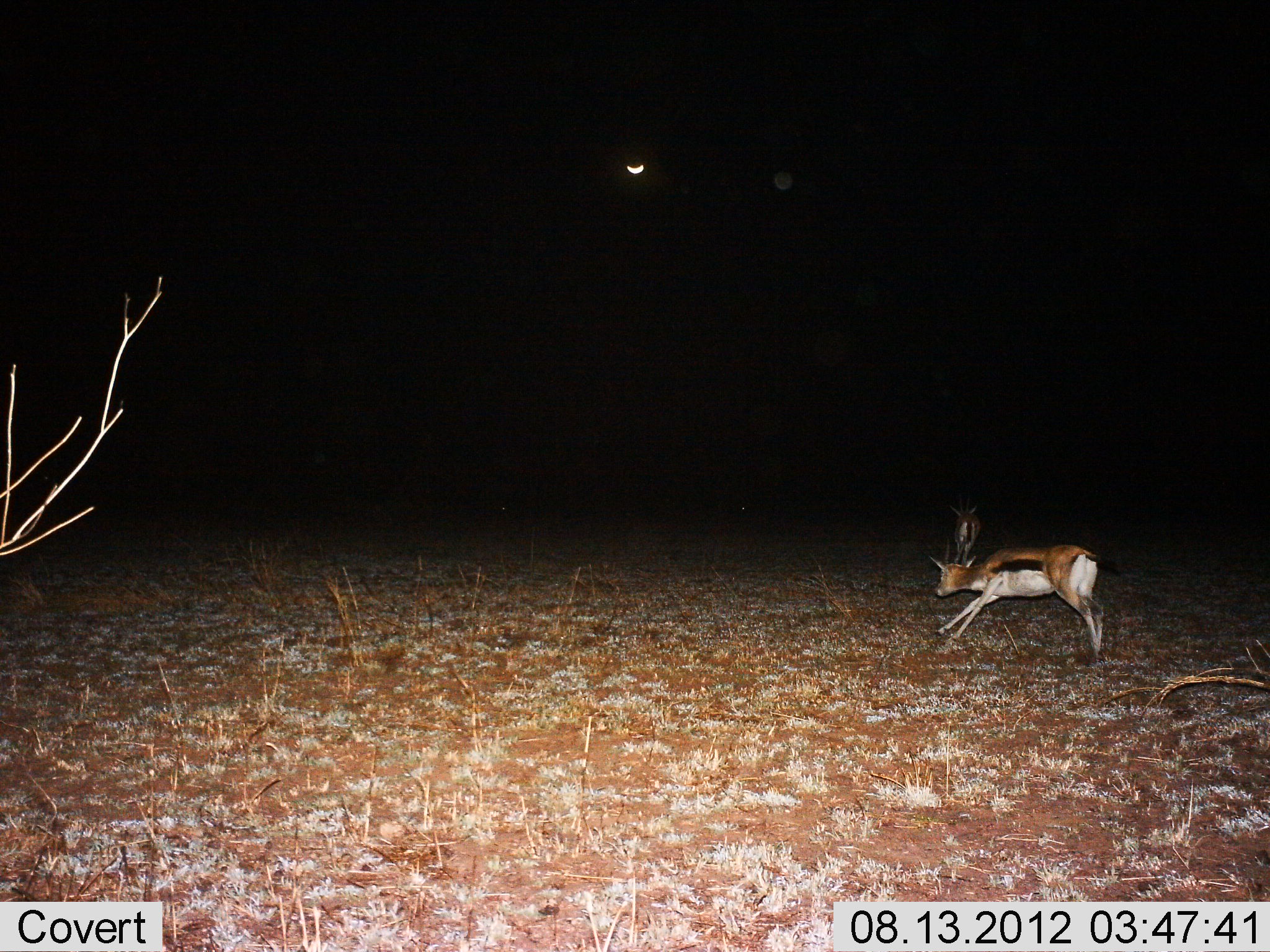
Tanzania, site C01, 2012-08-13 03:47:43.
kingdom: Animalia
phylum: Chordata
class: Mammalia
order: Artiodactyla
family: Bovidae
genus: Eudorcas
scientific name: Eudorcas thomsonii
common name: thomson's gazelle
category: gazellethomsons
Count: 2.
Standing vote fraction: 10%.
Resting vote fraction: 0%.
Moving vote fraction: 80%.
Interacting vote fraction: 0%.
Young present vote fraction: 0%.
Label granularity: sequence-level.